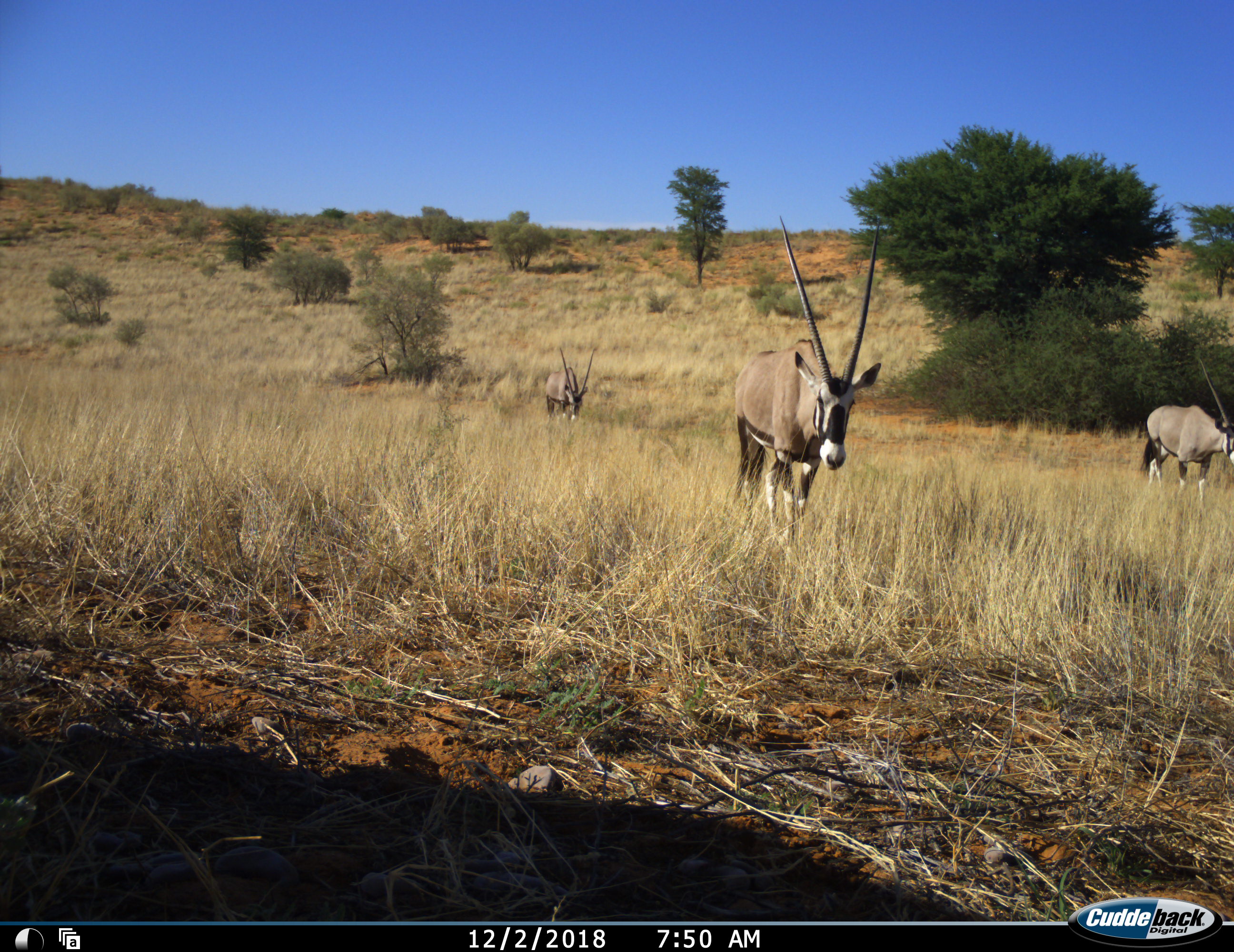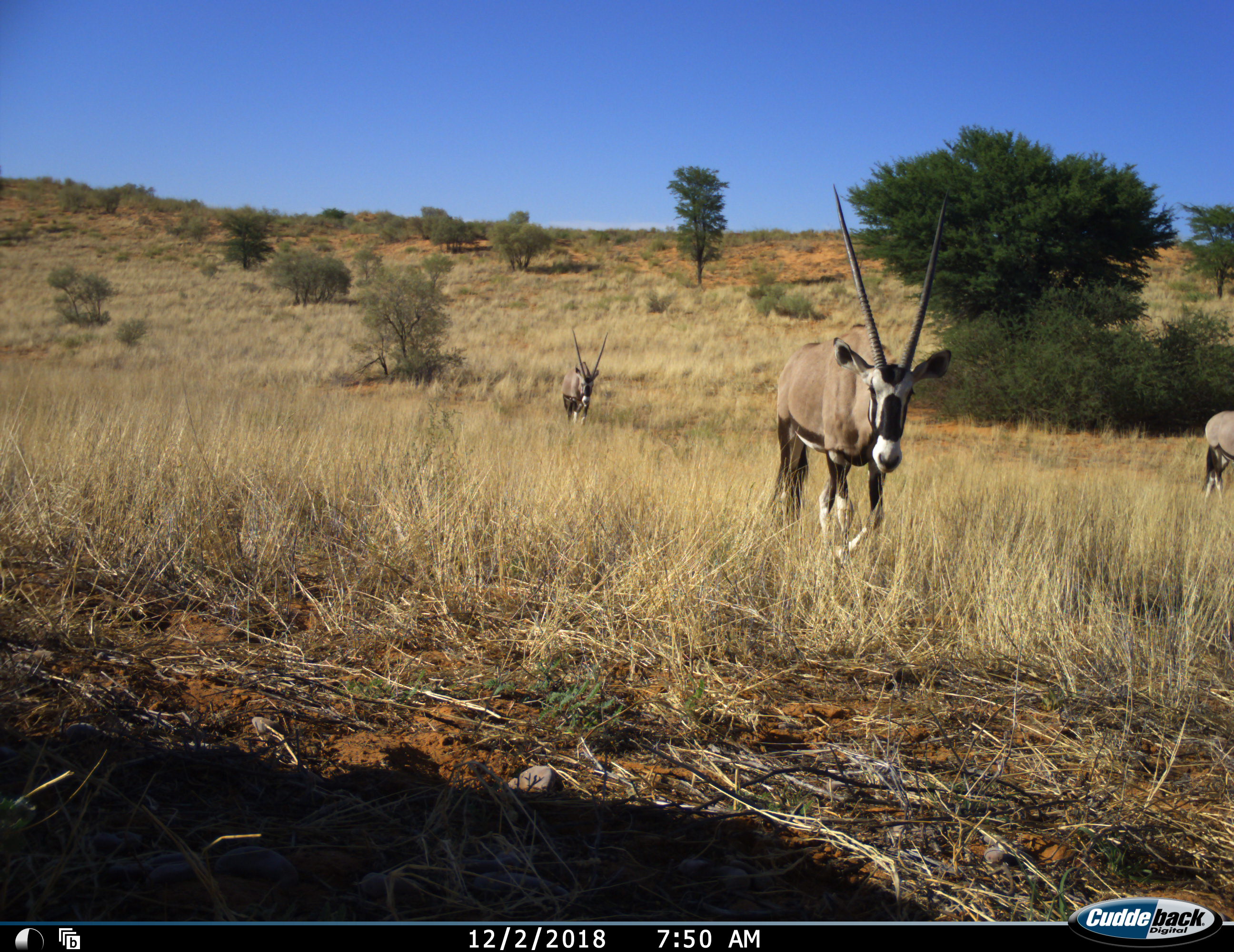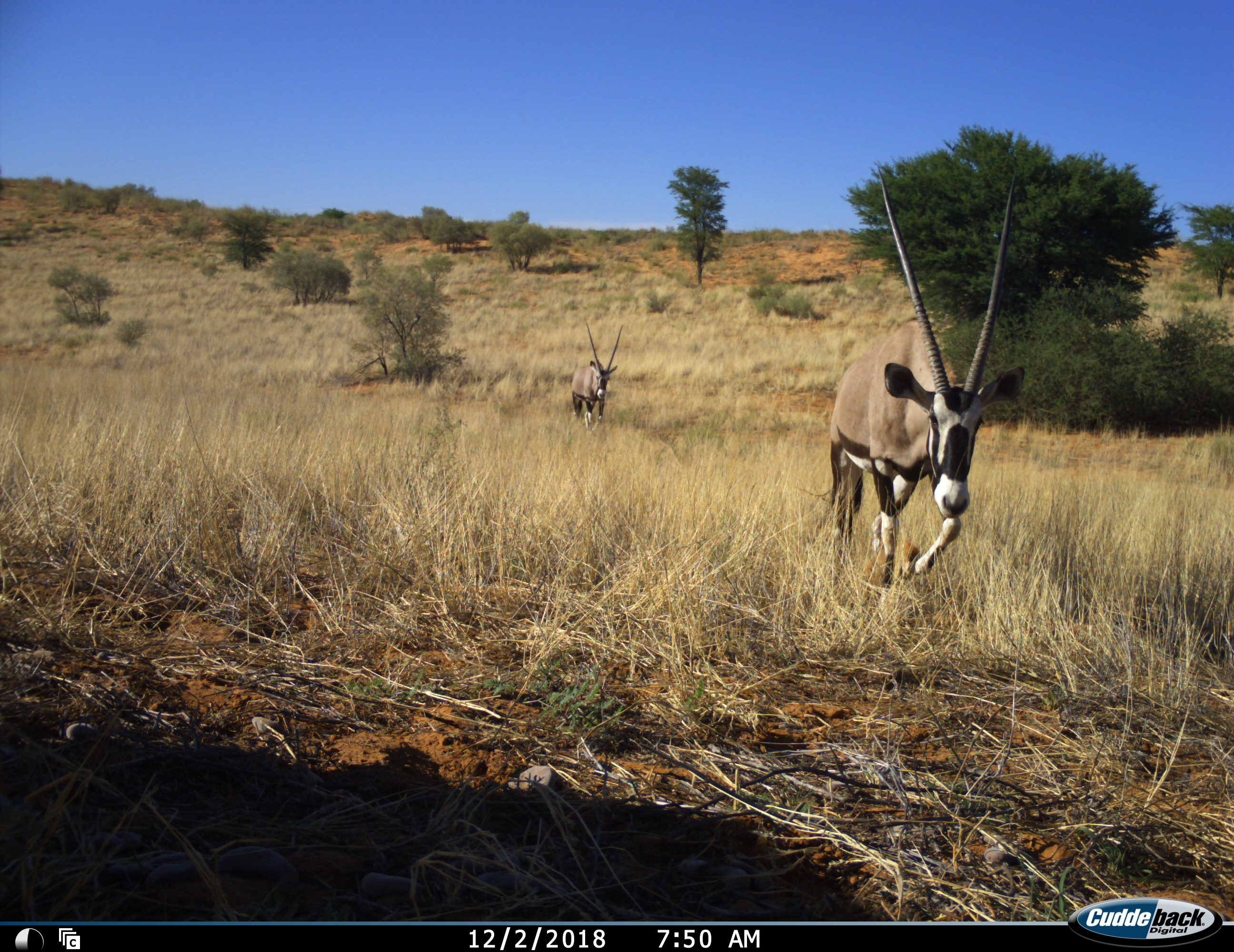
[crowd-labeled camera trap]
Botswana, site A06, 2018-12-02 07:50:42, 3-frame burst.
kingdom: Animalia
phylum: Chordata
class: Mammalia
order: Artiodactyla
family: Bovidae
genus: Oryx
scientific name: Oryx gazella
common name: gemsbok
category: gemsbokoryx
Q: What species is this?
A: Gemsbokoryx (gemsbok) (Oryx gazella).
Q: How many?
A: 3.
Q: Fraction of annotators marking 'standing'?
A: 10%.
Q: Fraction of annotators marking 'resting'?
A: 0%.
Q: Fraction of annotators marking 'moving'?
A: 100%.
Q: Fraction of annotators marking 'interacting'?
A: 0%.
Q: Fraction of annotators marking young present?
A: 0%.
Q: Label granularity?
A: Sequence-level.